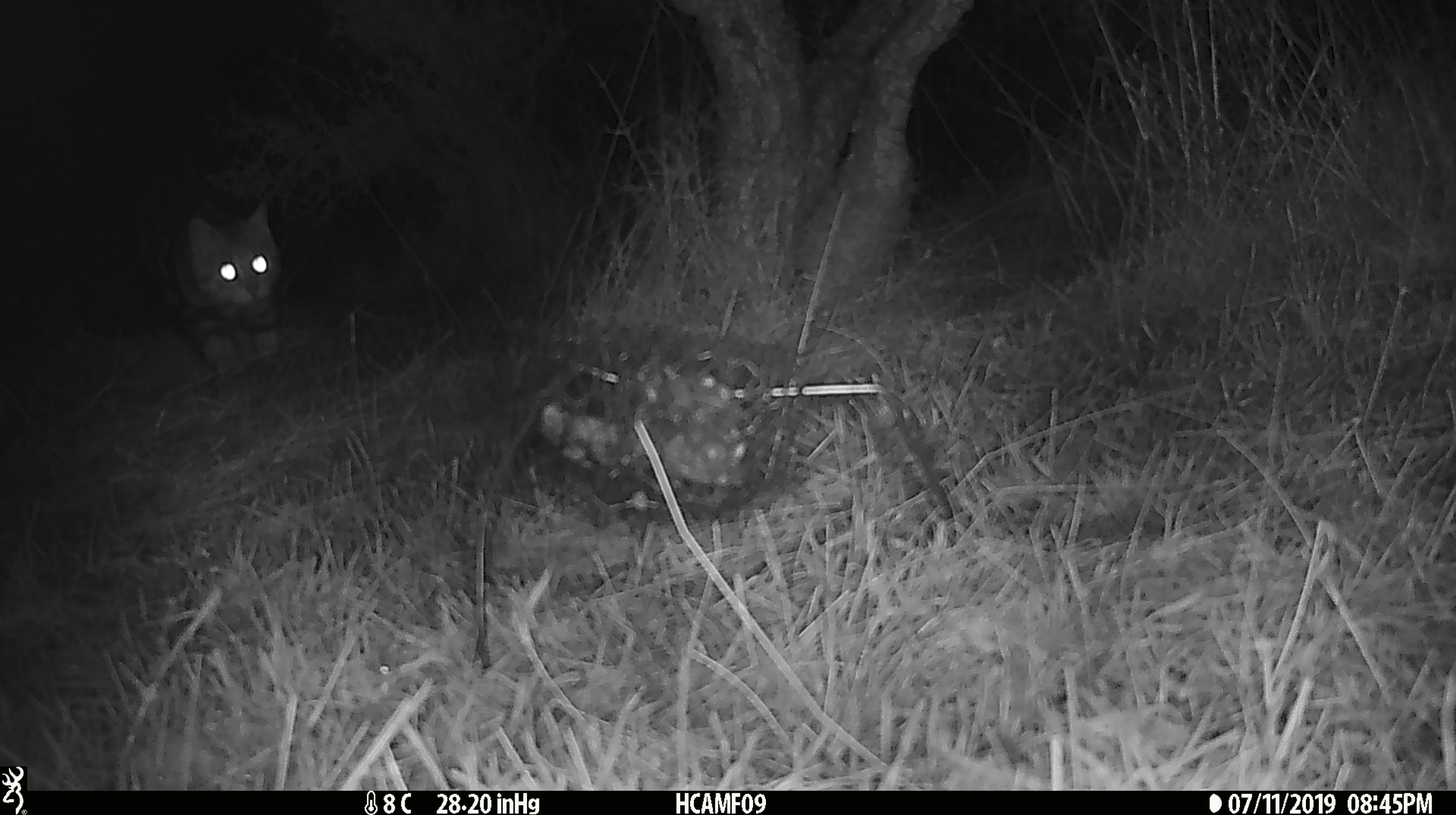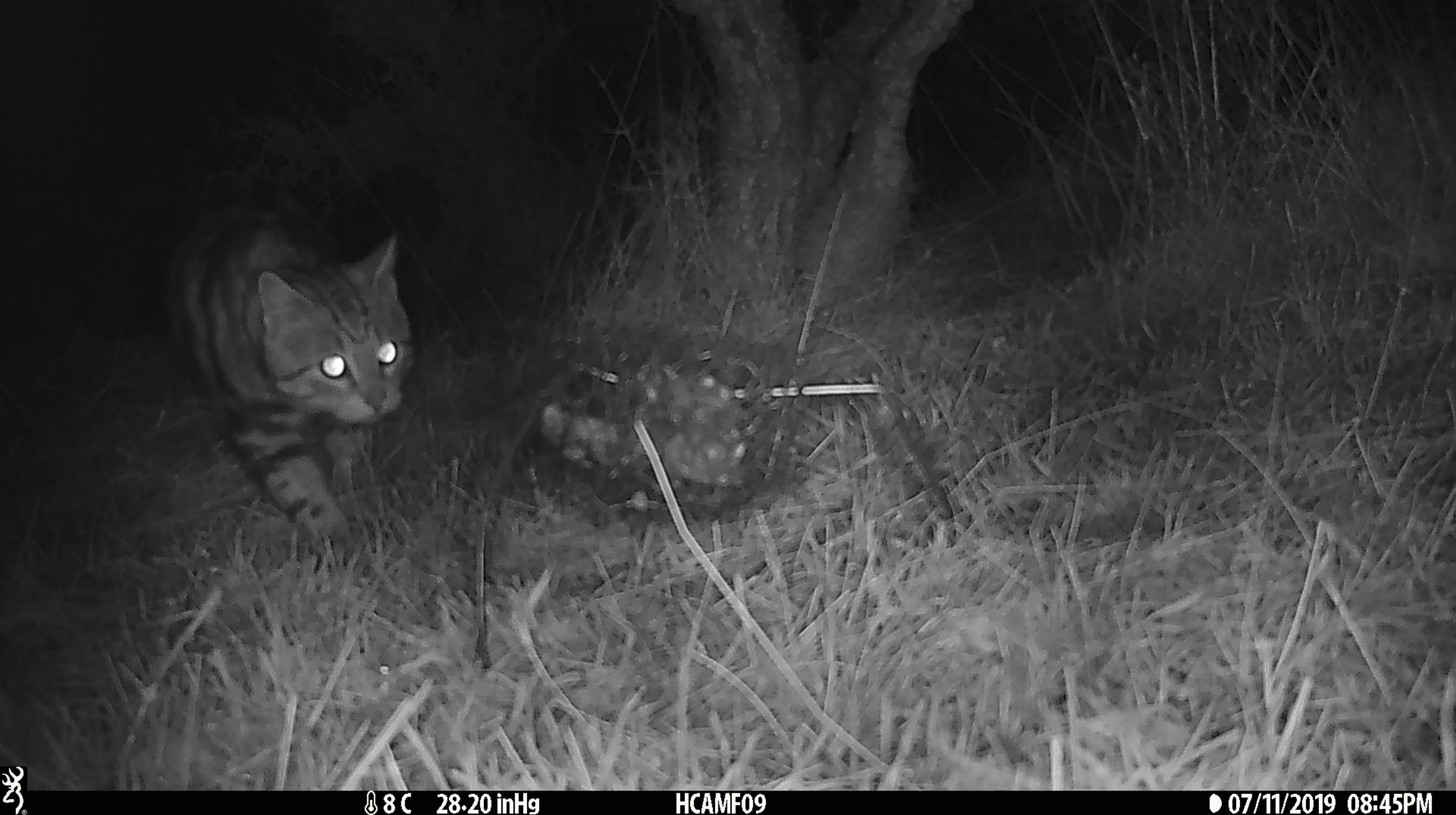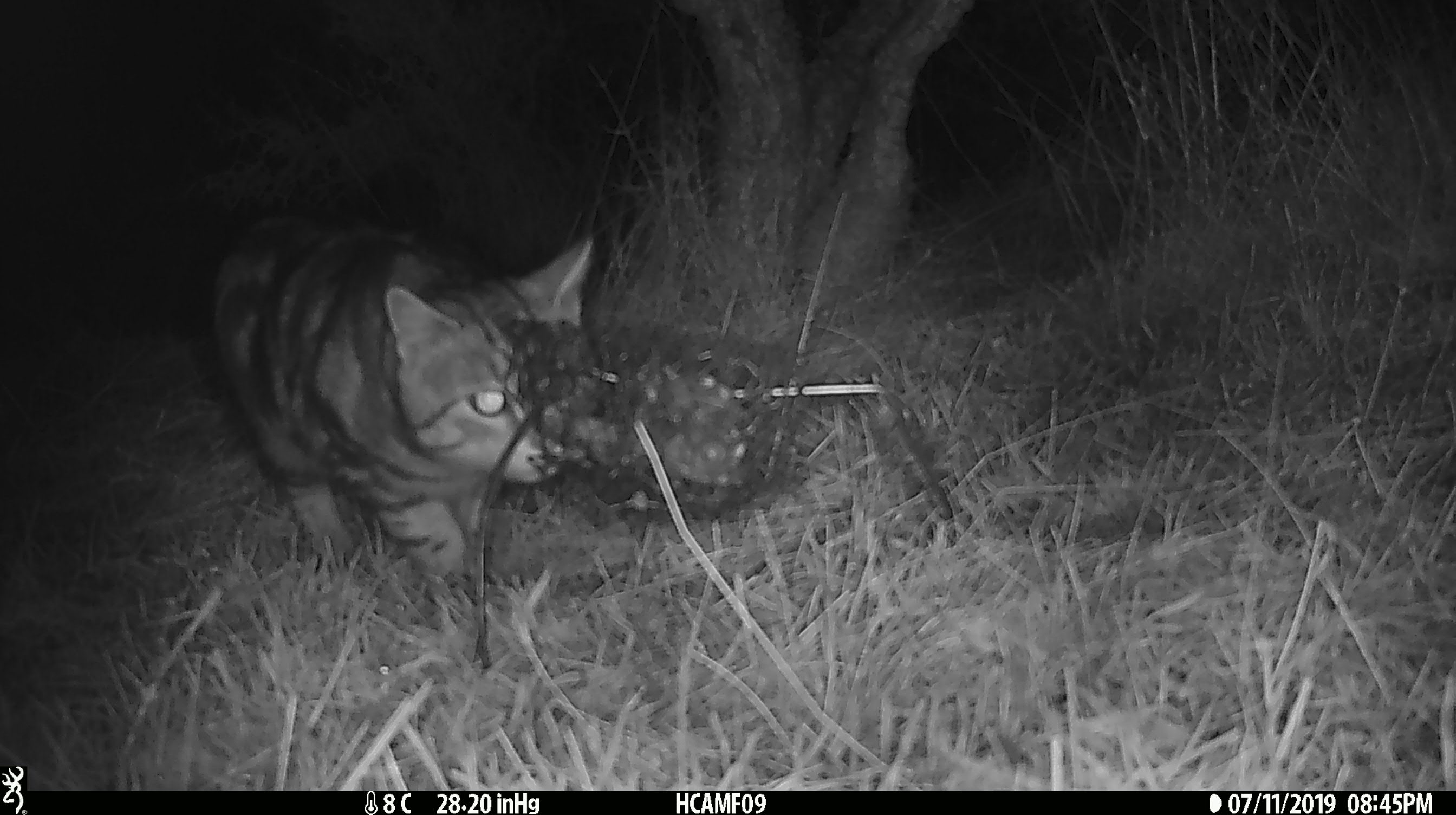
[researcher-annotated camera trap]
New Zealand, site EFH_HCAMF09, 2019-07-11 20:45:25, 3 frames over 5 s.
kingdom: Animalia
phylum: Chordata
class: Mammalia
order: Carnivora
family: Felidae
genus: Felis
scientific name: Felis catus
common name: domestic cat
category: cat